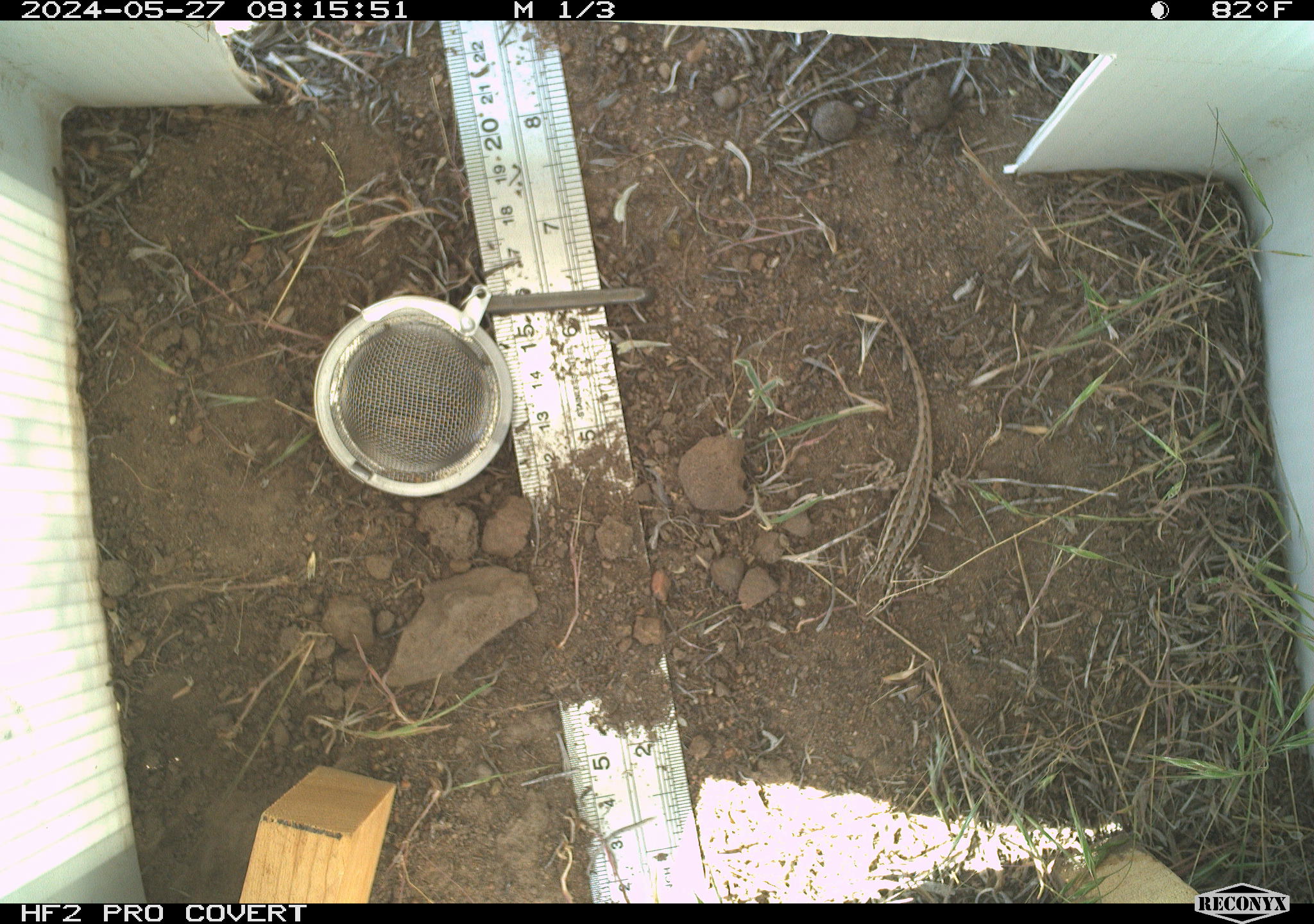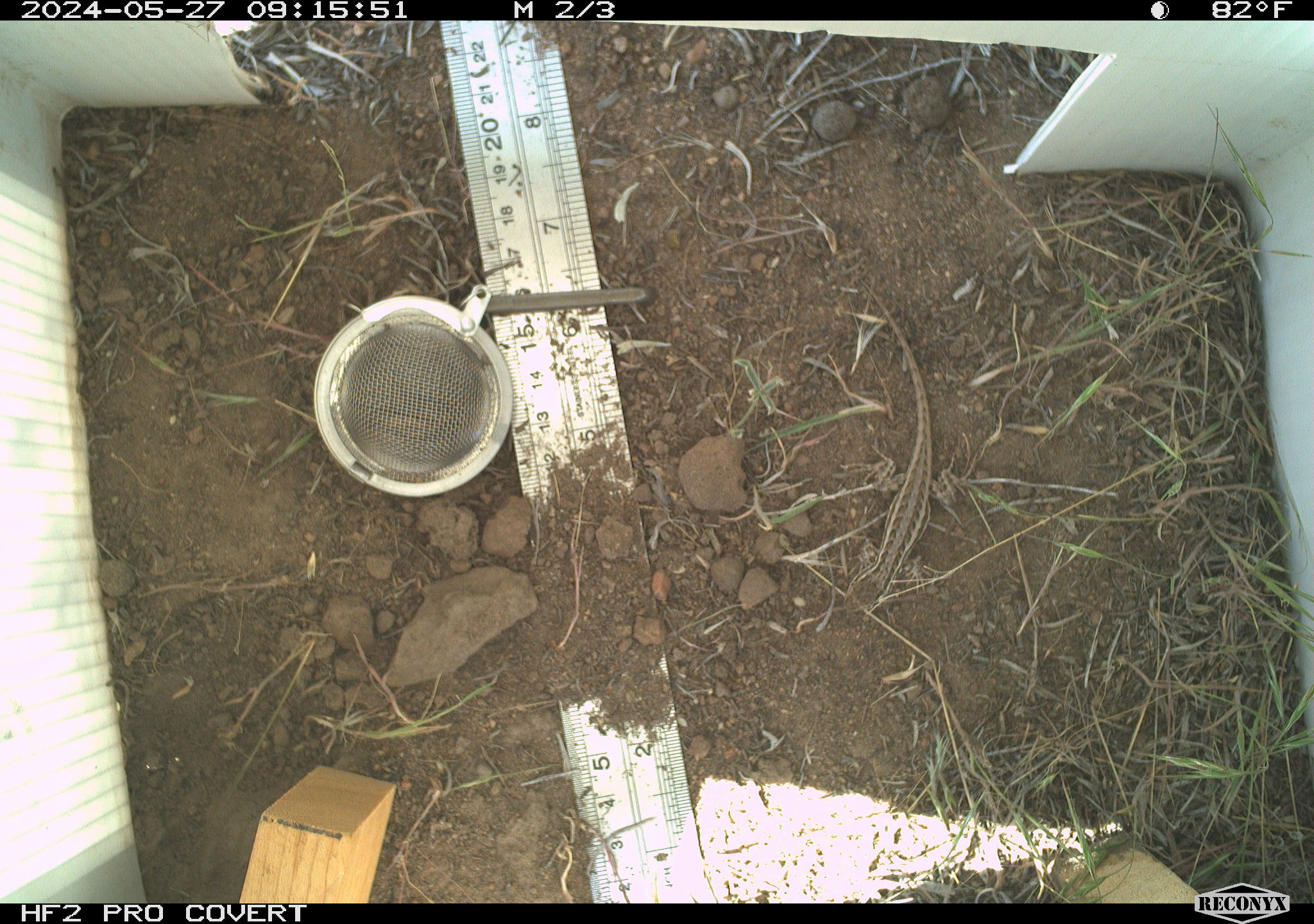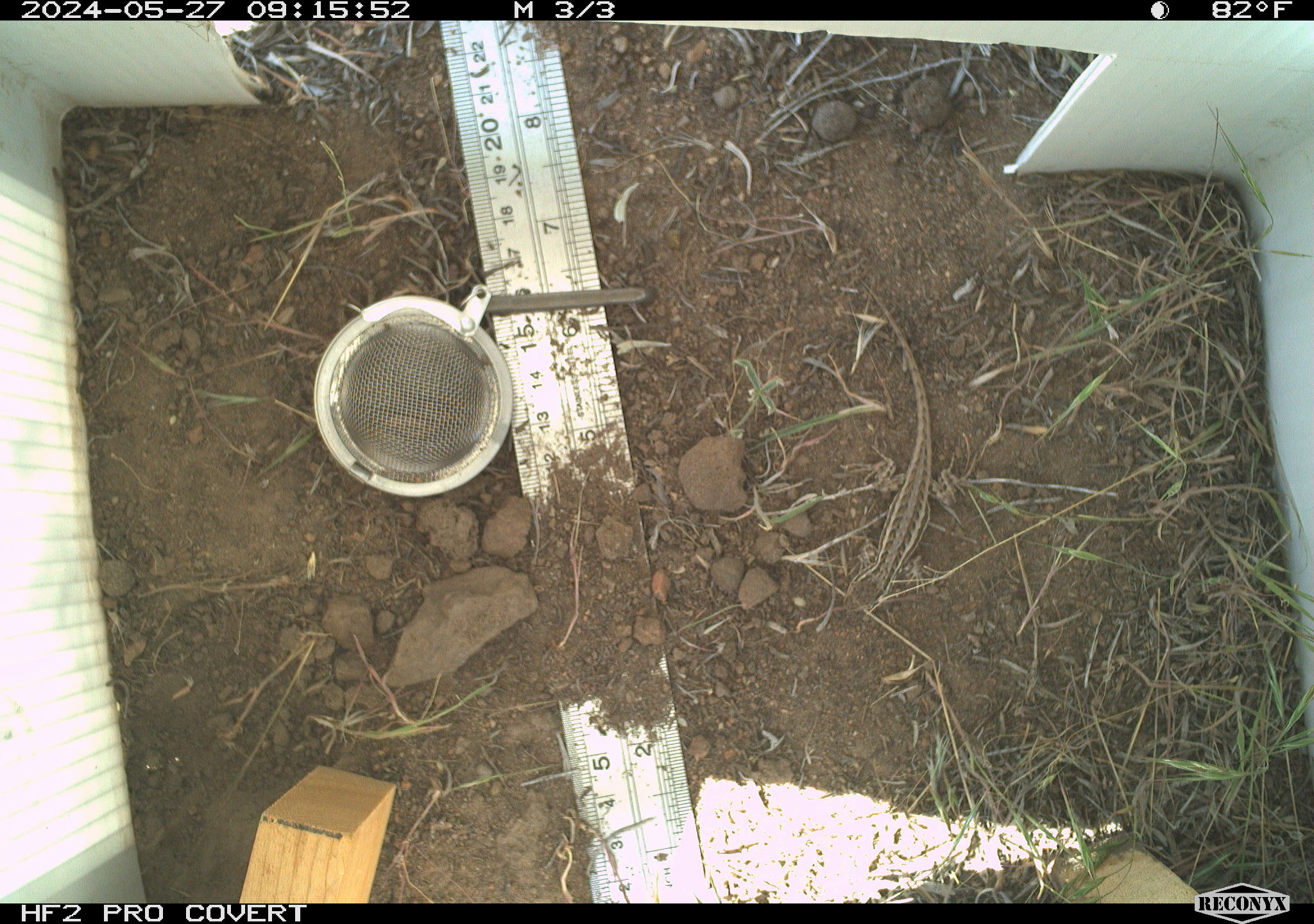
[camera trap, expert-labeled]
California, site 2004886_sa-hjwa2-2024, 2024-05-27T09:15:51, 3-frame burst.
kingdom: Animalia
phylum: Chordata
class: Reptilia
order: Squamata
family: Phrynosomatidae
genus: Sceloporus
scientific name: Sceloporus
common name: spiny lizards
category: sceloporus species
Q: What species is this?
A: Sceloporus species (spiny lizards) (Sceloporus).